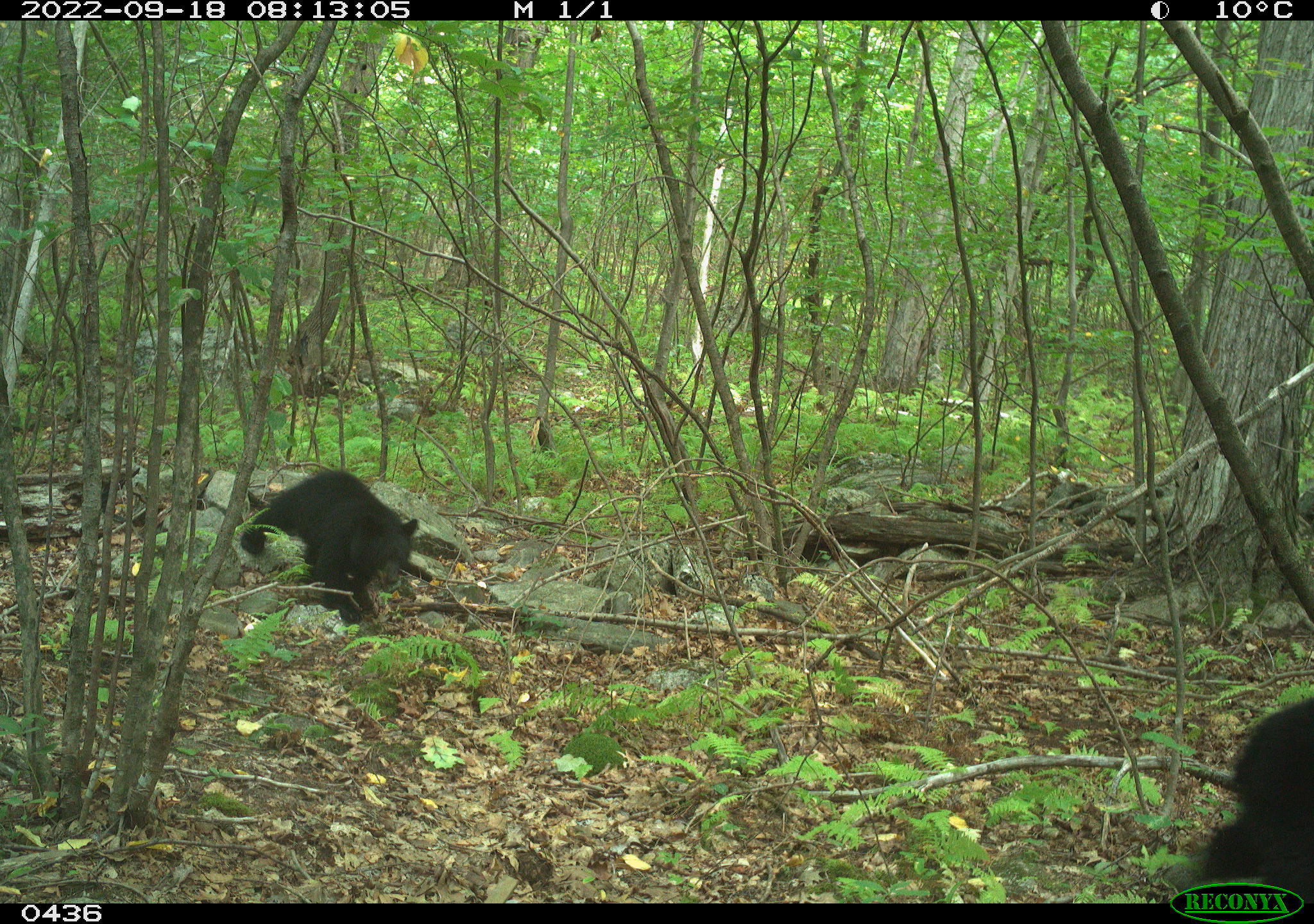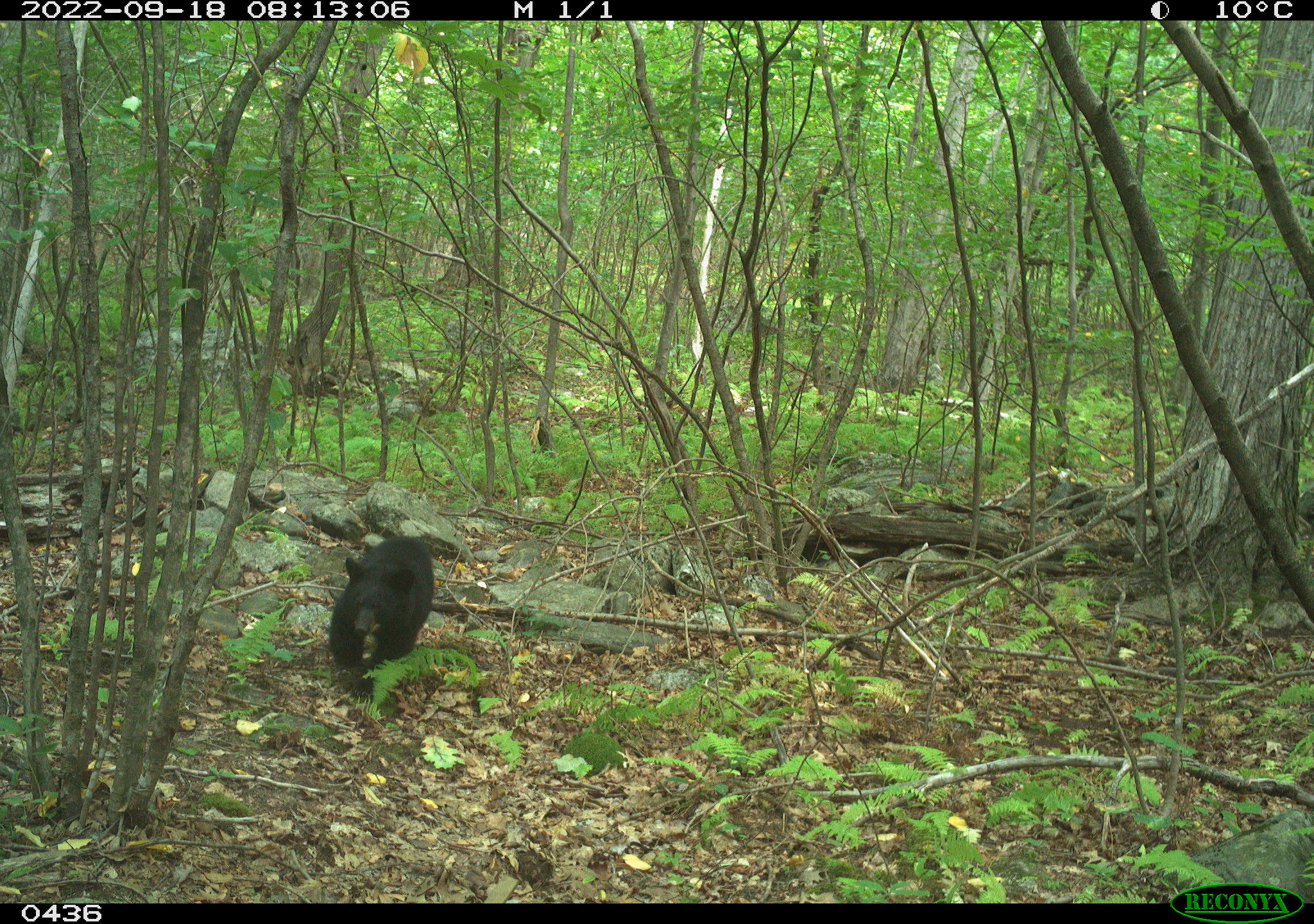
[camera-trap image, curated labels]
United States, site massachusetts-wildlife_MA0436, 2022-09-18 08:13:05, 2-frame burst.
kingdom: Animalia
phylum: Chordata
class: Mammalia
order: Carnivora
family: Ursidae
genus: Ursus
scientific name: Ursus americanus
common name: black bear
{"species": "black bear (Ursus americanus)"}